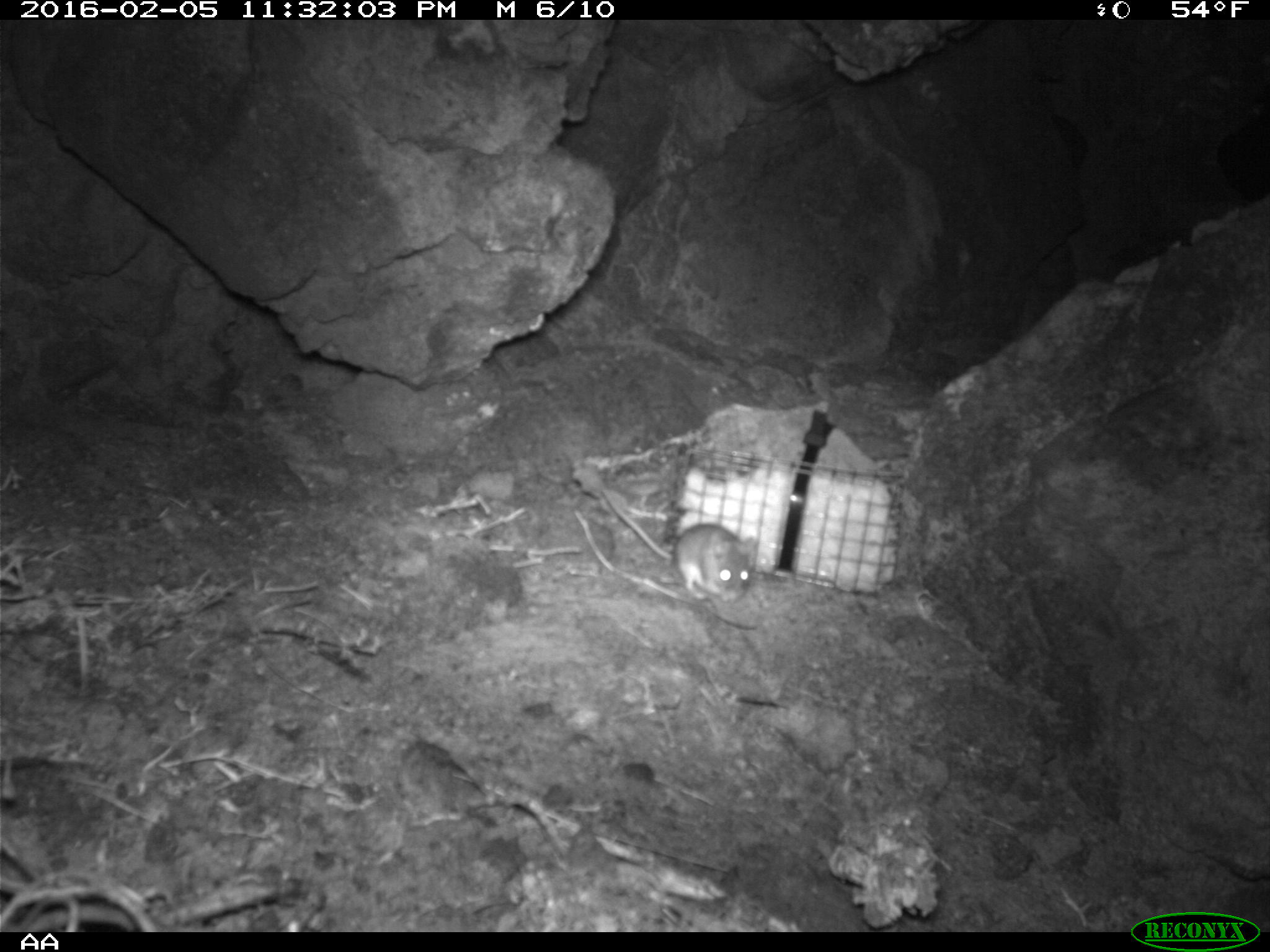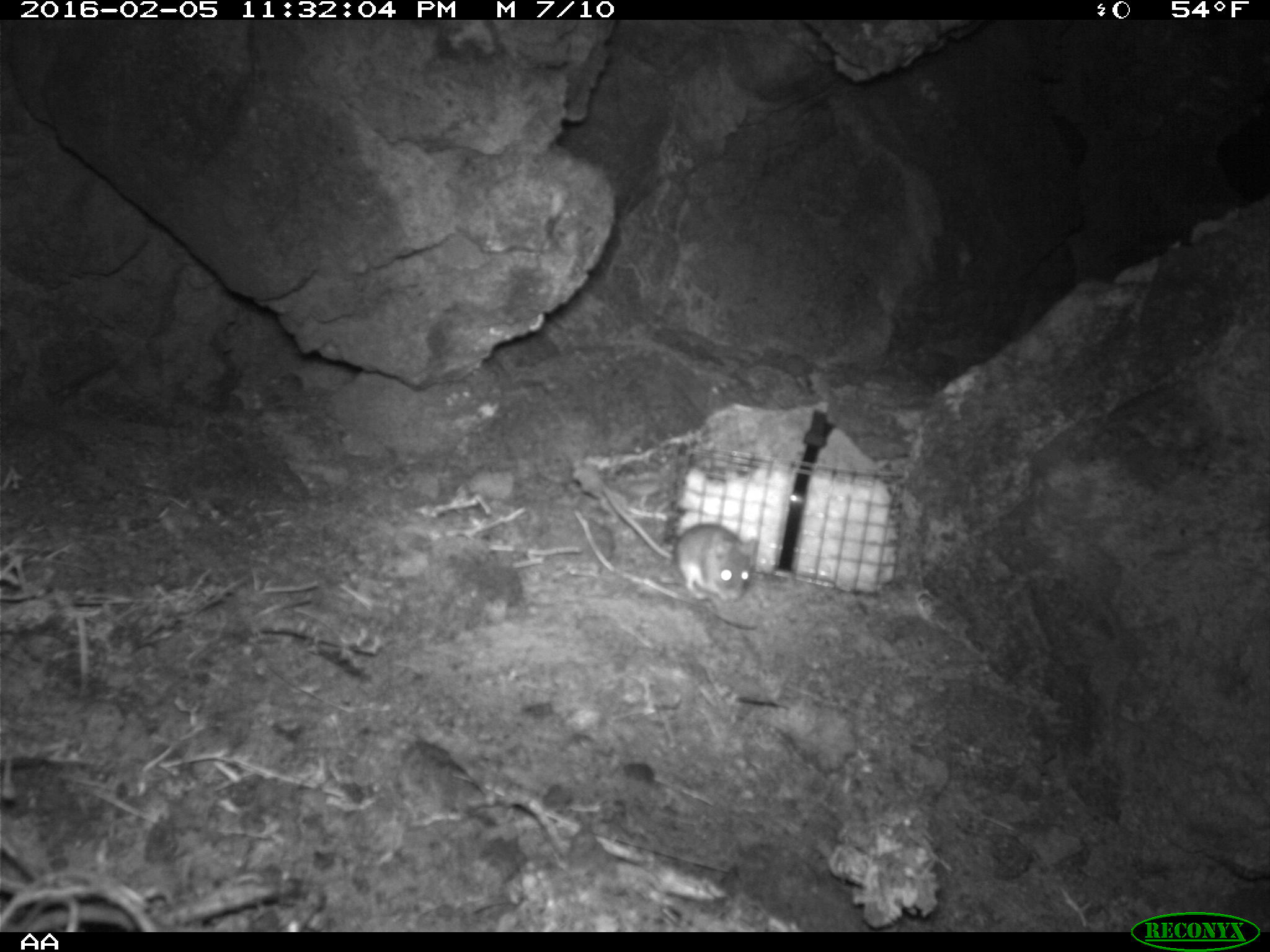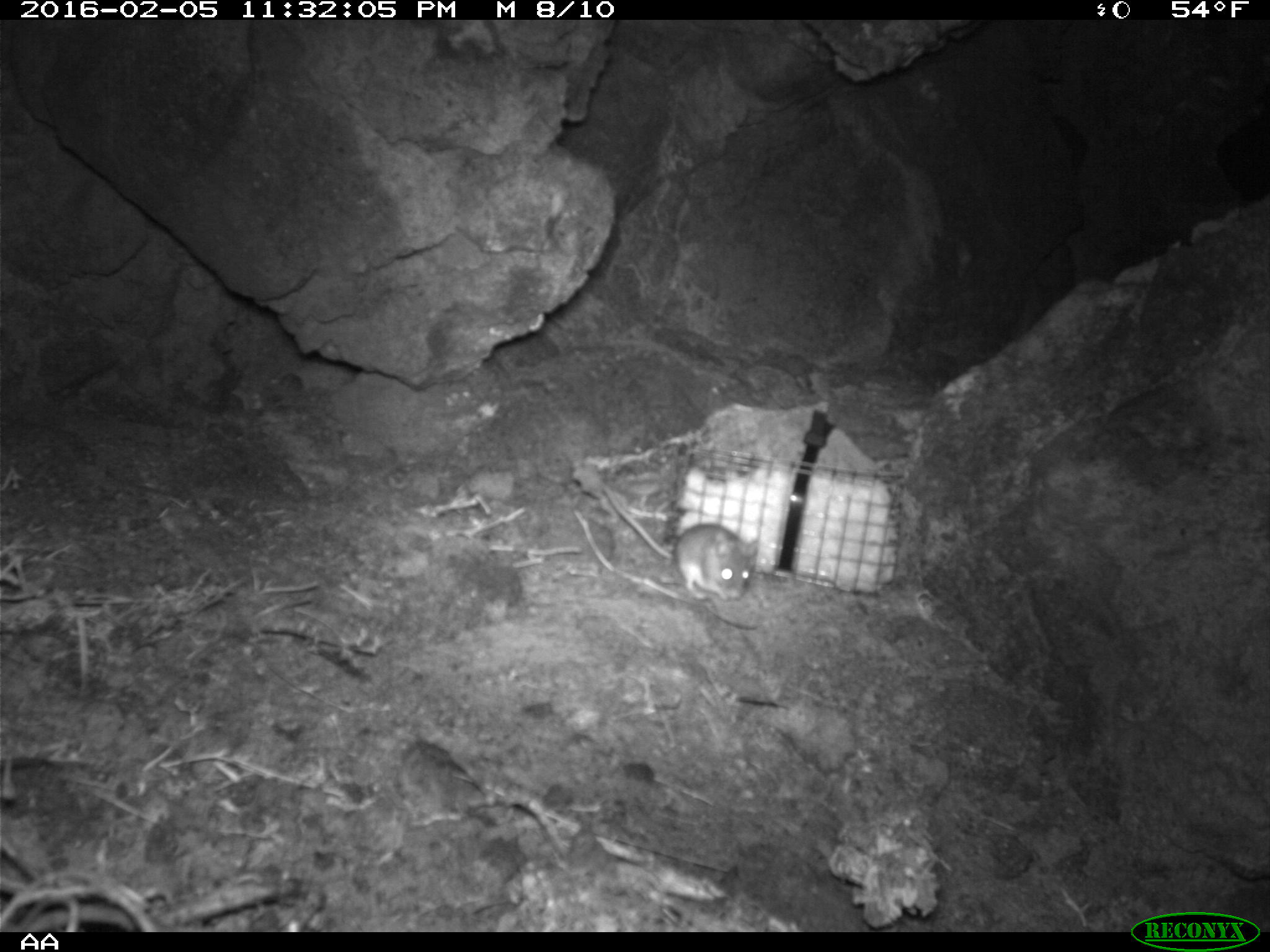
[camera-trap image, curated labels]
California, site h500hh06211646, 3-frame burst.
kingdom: Animalia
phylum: Chordata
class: Mammalia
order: Rodentia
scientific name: Rodentia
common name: rodent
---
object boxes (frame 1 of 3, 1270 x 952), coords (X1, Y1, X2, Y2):
rodent: (601, 490, 758, 604)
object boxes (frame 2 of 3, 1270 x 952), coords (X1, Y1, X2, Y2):
rodent: (602, 488, 758, 602)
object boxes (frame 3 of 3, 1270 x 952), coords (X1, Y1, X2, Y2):
rodent: (601, 481, 759, 597)